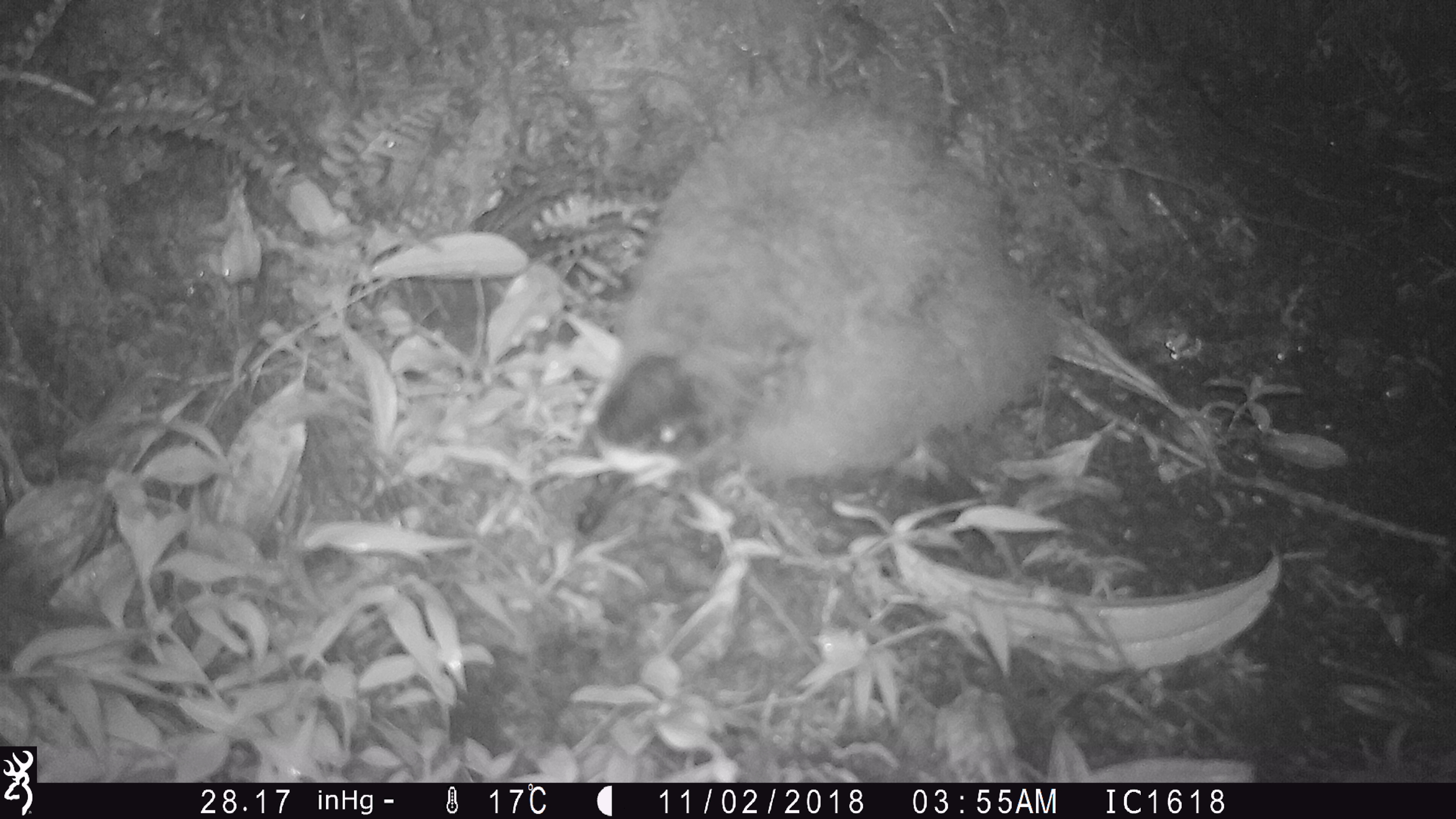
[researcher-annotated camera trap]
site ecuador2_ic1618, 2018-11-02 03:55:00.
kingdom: Animalia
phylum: Chordata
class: Aves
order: Procellariiformes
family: Procellariidae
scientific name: Procellariidae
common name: petrel chick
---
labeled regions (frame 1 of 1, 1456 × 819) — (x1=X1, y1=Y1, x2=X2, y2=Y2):
petrel chick: (x1=572, y1=71, x2=1041, y2=543)